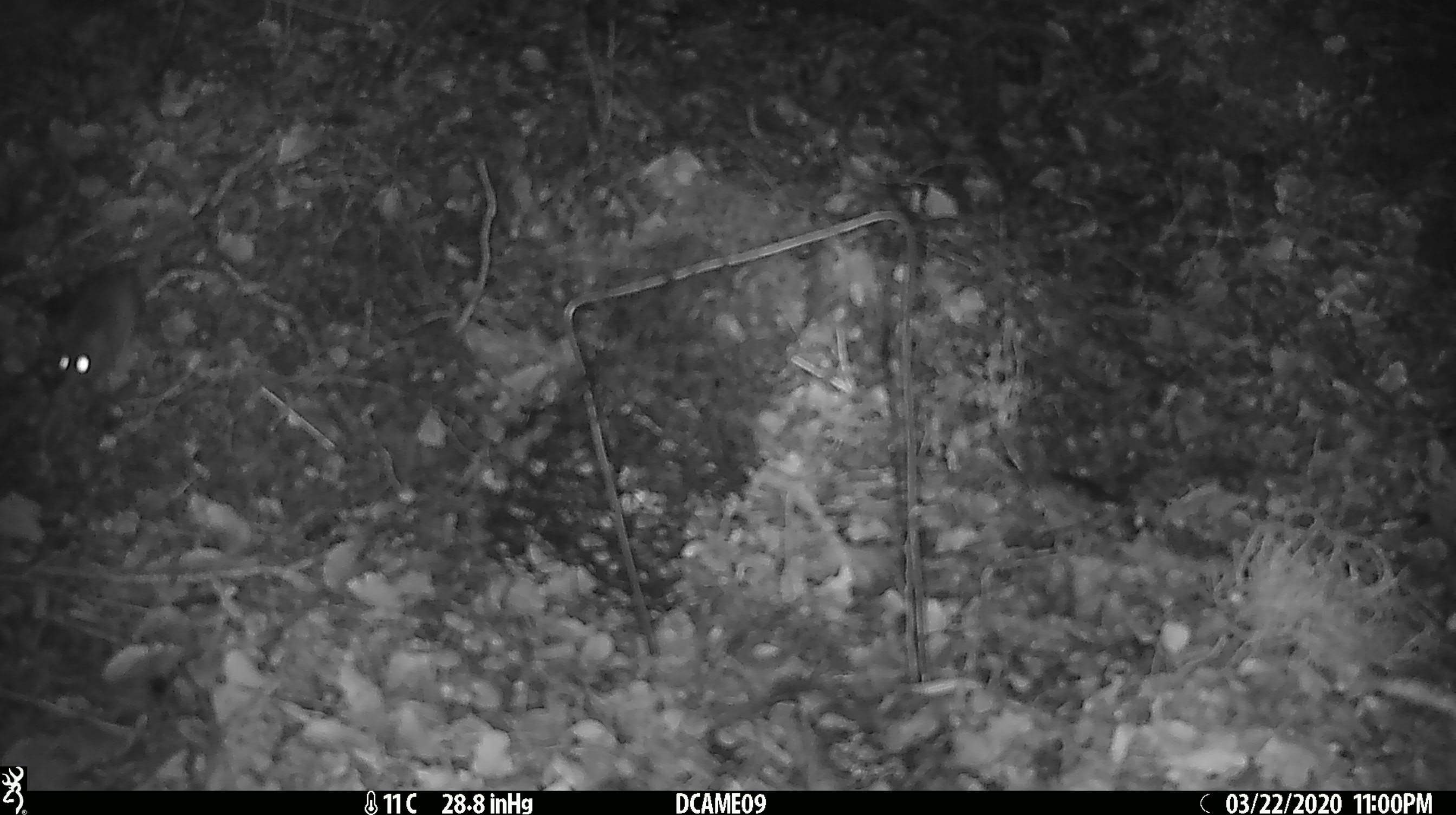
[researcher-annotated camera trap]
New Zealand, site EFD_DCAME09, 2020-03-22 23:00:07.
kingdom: Animalia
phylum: Chordata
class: Mammalia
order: Rodentia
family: Muridae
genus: Mus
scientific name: Mus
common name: mouse